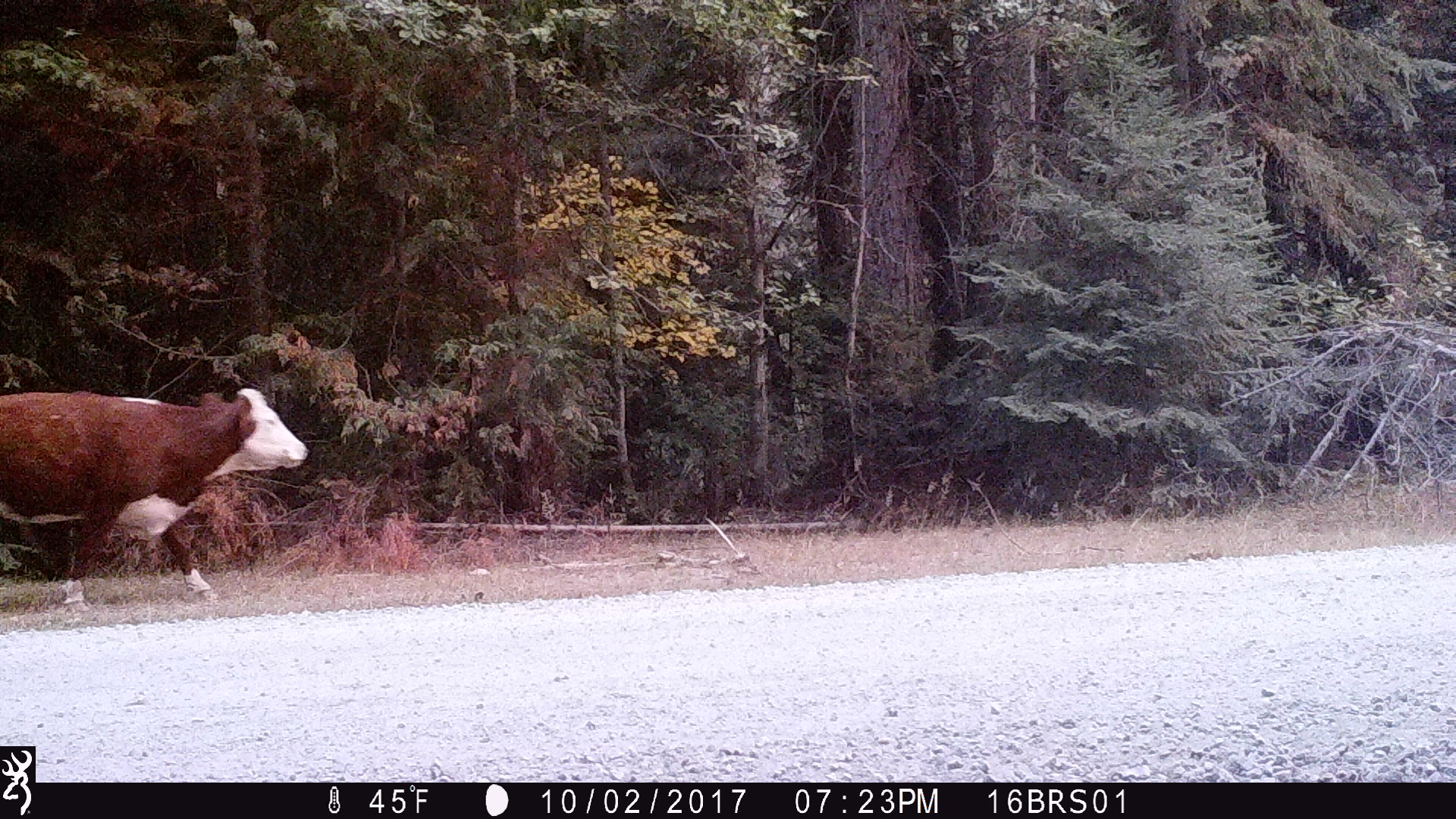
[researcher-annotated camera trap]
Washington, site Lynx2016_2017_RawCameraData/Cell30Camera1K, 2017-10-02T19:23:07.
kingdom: Animalia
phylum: Chordata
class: Mammalia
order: Artiodactyla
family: Bovidae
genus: Bos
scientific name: Bos taurus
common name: domestic cattle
Domestic cattle (Bos taurus). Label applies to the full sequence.